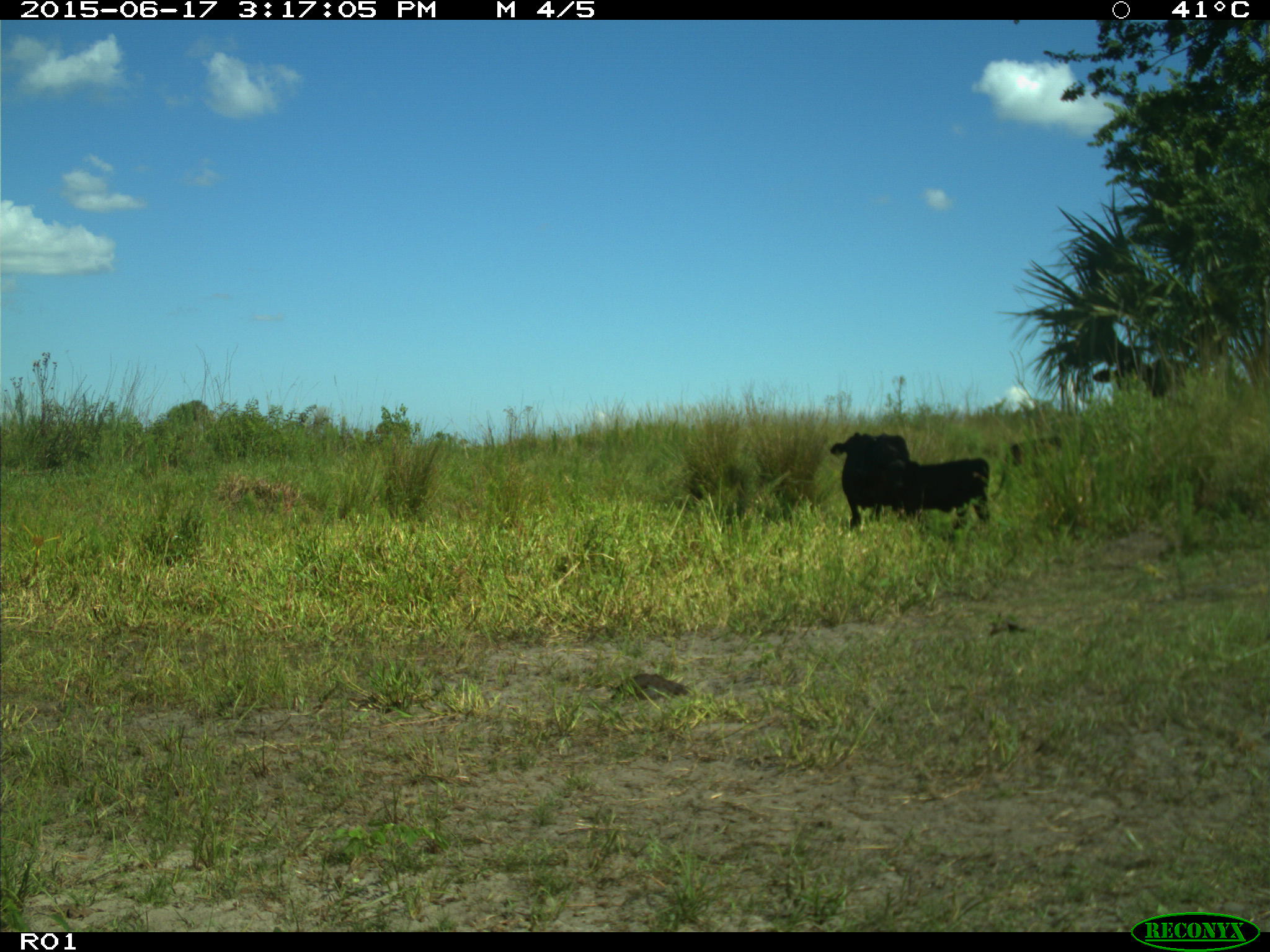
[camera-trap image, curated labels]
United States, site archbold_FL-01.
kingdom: Animalia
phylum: Chordata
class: Mammalia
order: Artiodactyla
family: Bovidae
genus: Bos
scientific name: Bos taurus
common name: domestic cow